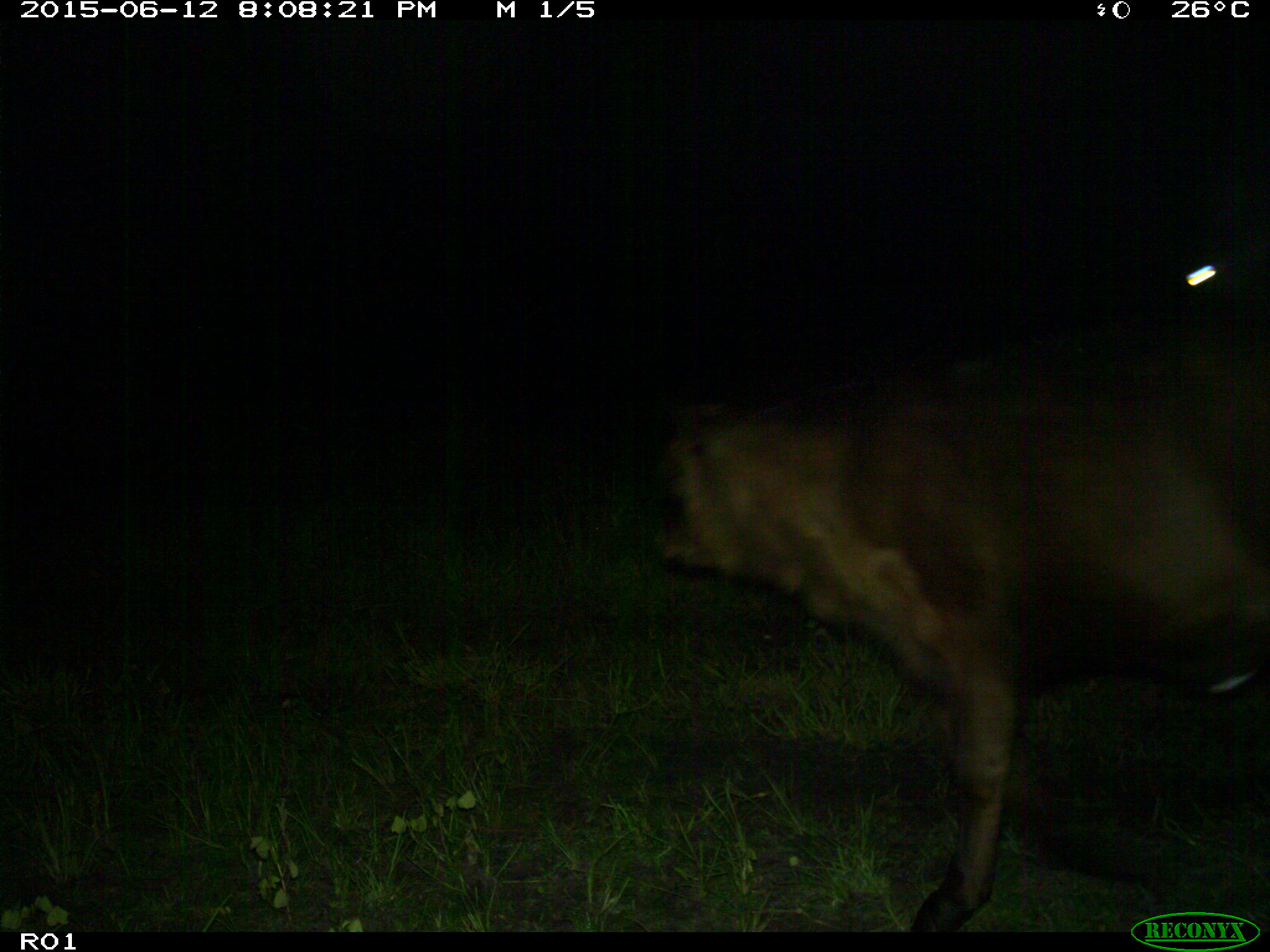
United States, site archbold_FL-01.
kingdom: Animalia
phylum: Chordata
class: Mammalia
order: Artiodactyla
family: Bovidae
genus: Bos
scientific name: Bos taurus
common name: domestic cow